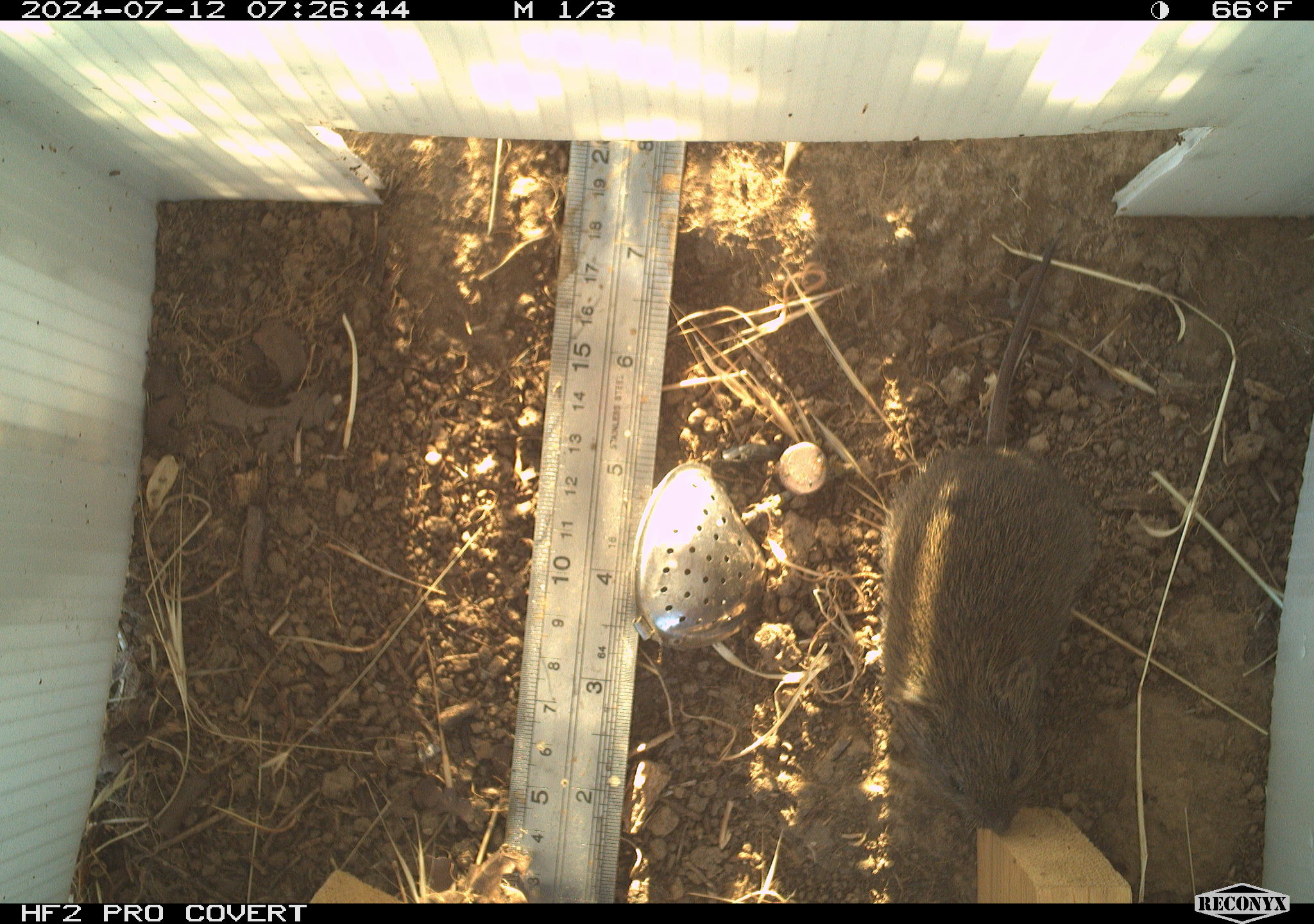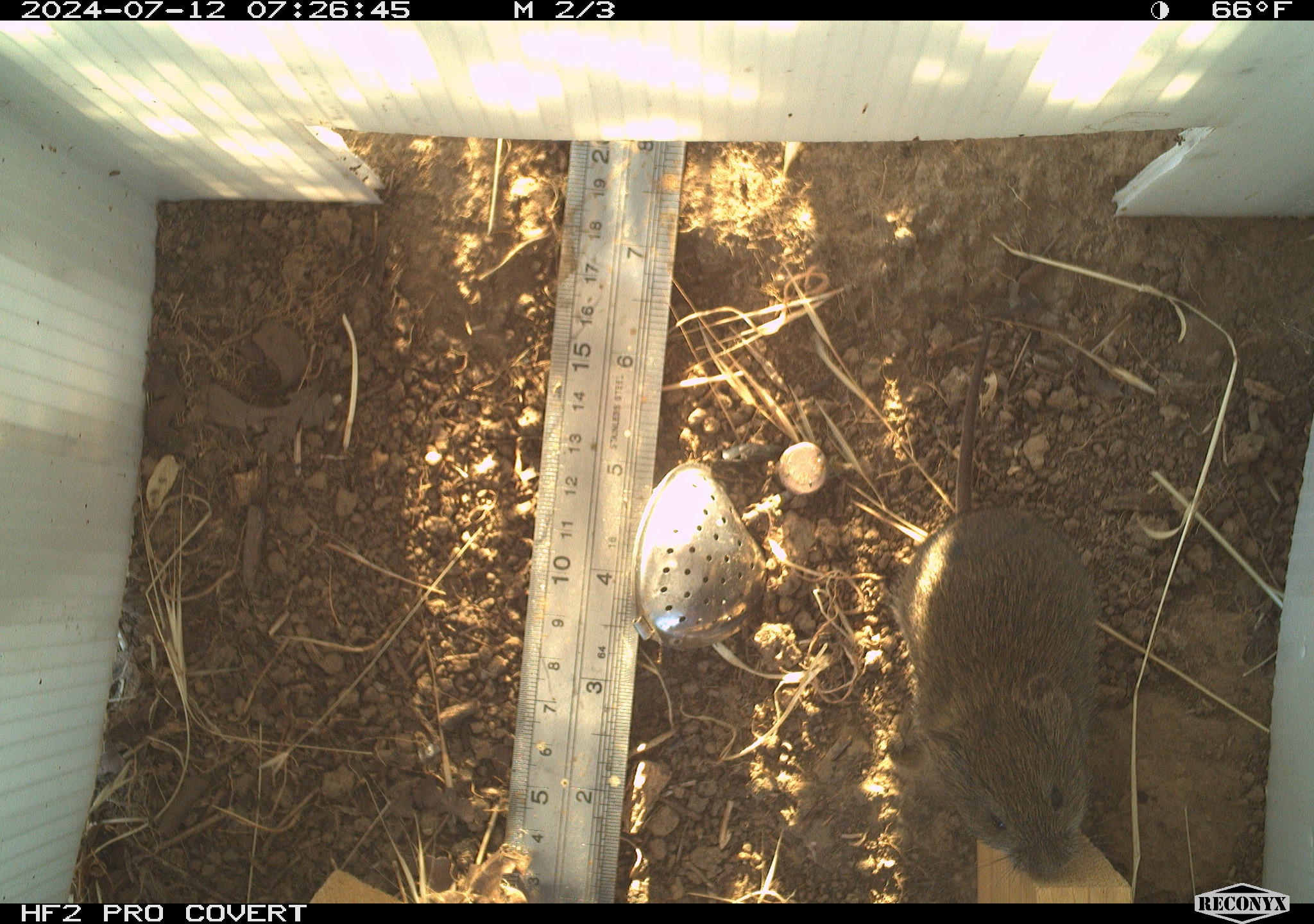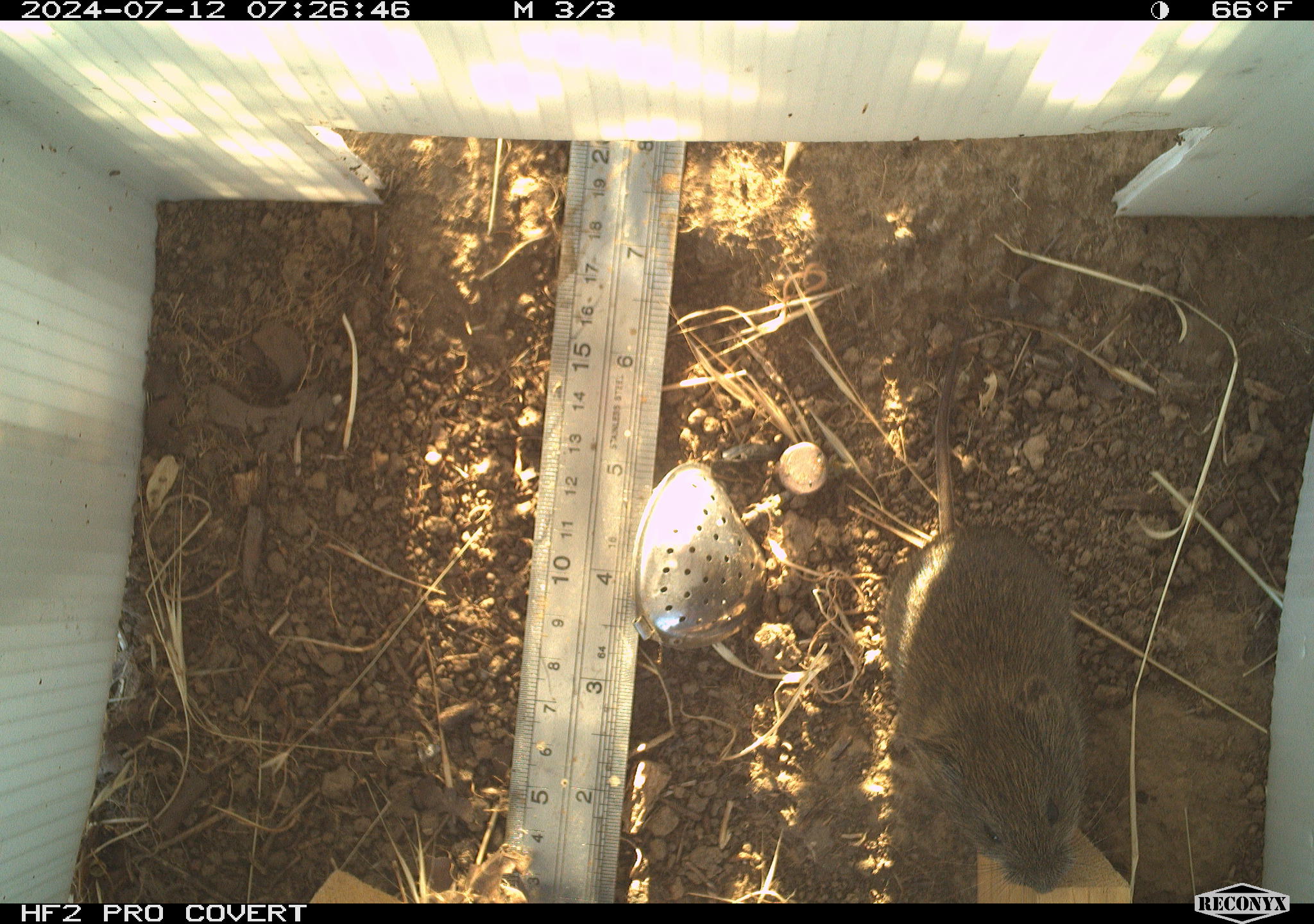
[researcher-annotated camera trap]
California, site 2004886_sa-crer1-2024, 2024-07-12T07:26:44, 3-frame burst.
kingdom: Animalia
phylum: Chordata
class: Mammalia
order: Rodentia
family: Cricetidae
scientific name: Arvicolinae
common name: voles, lemmings, and muskrats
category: arvicolinae subfamily